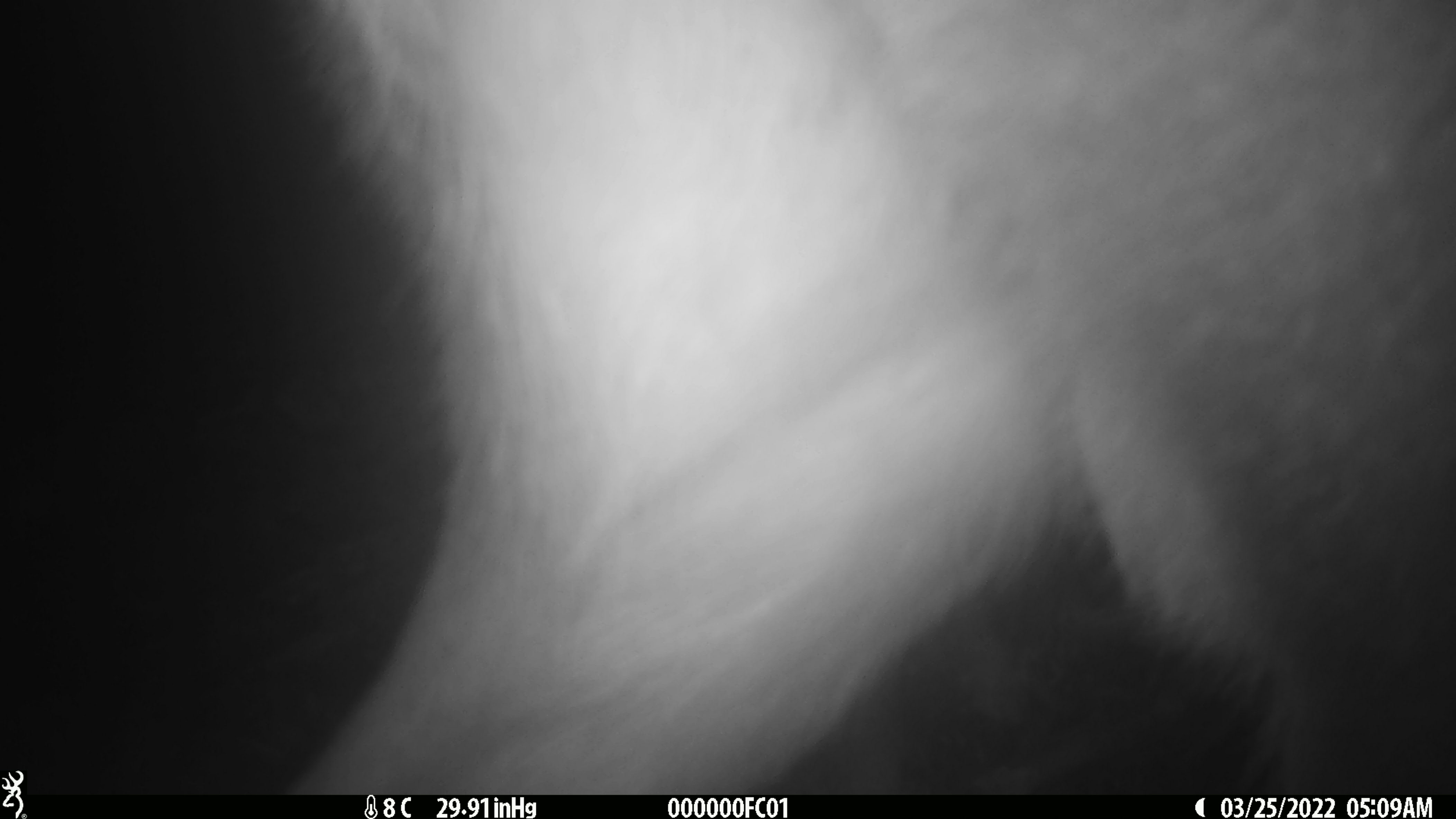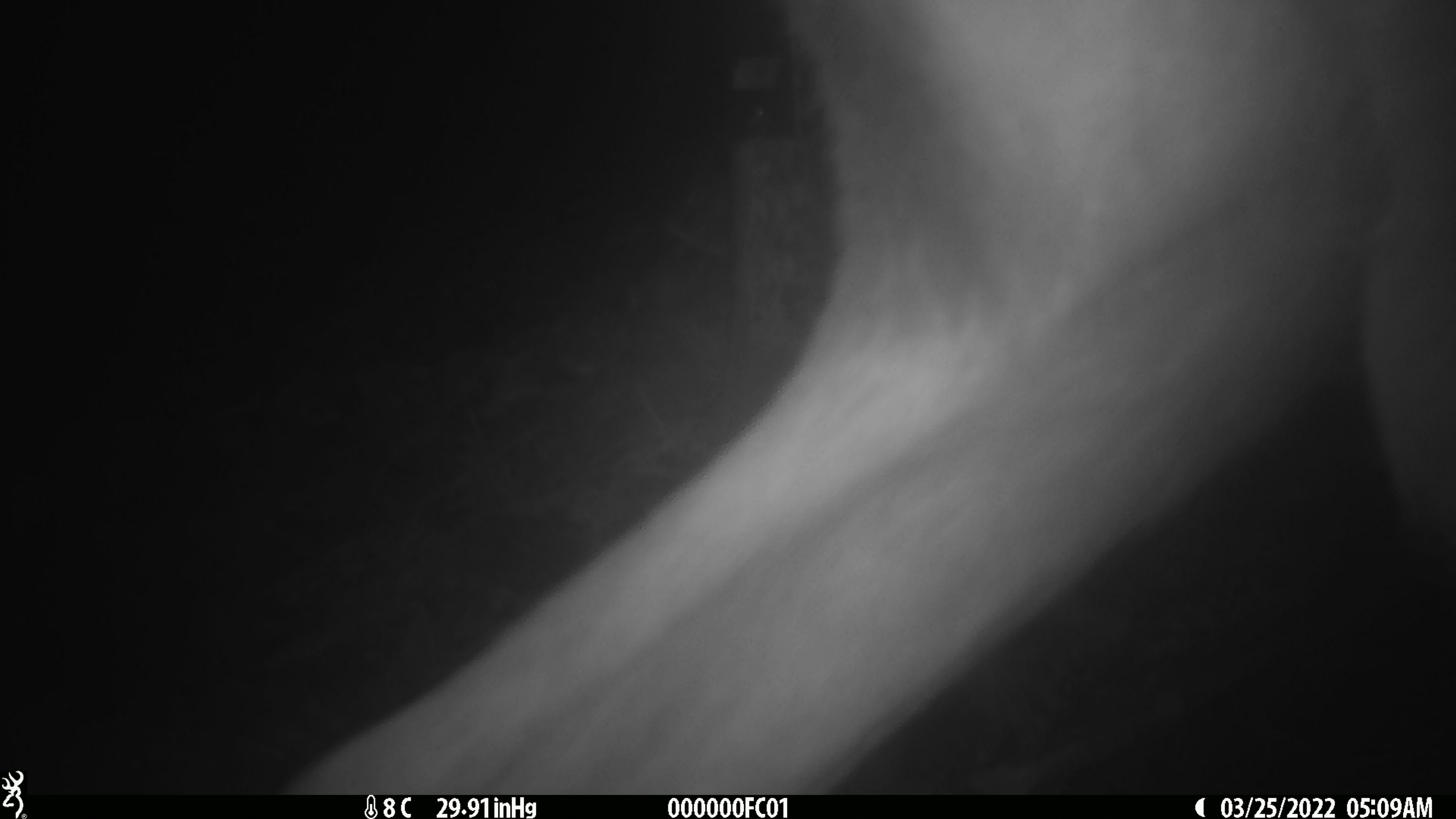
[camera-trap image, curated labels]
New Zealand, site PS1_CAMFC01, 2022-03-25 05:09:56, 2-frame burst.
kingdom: Animalia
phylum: Chordata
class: Mammalia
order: Artiodactyla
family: Cervidae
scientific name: Cervidae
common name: deer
Deer (Cervidae).